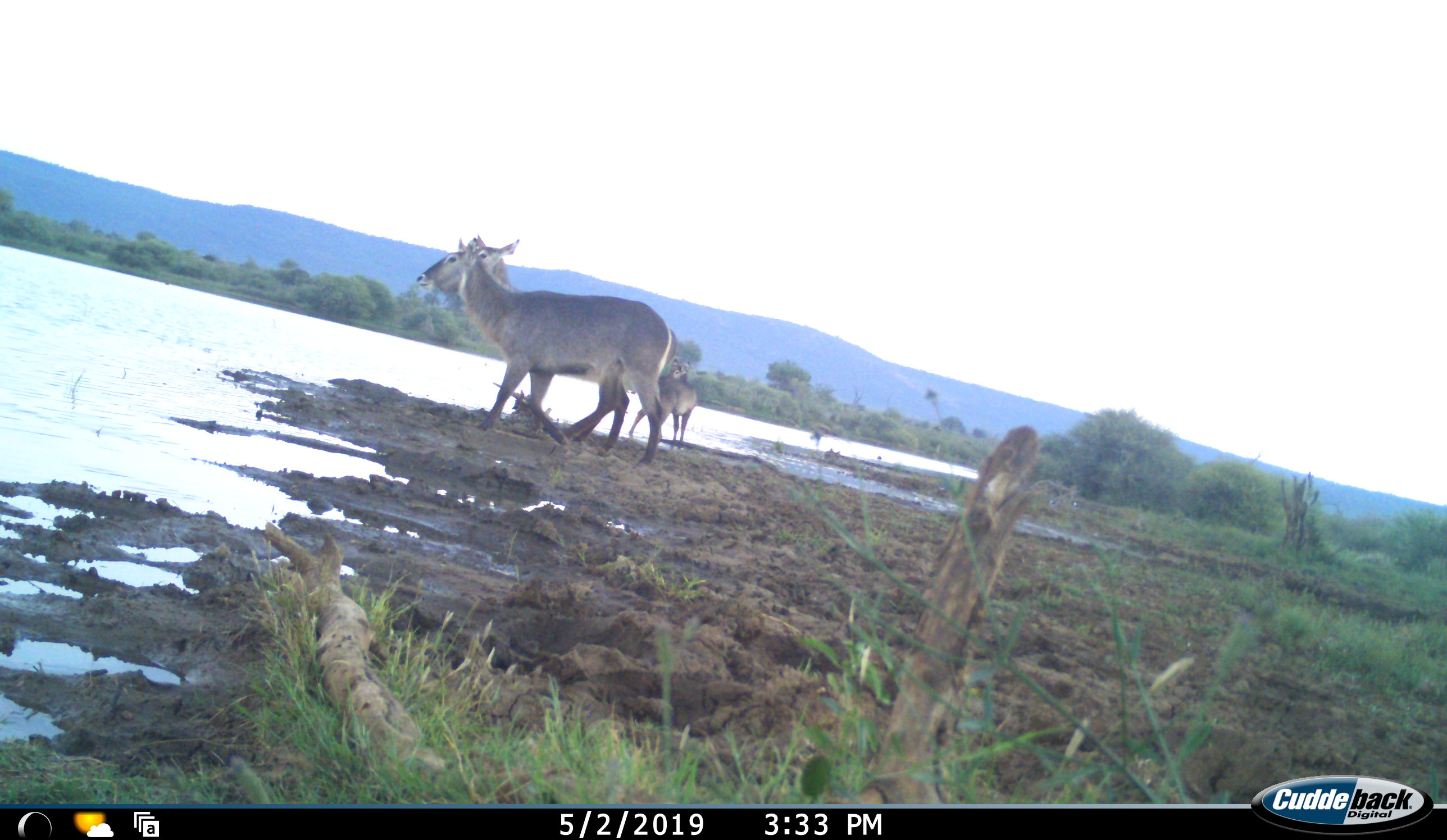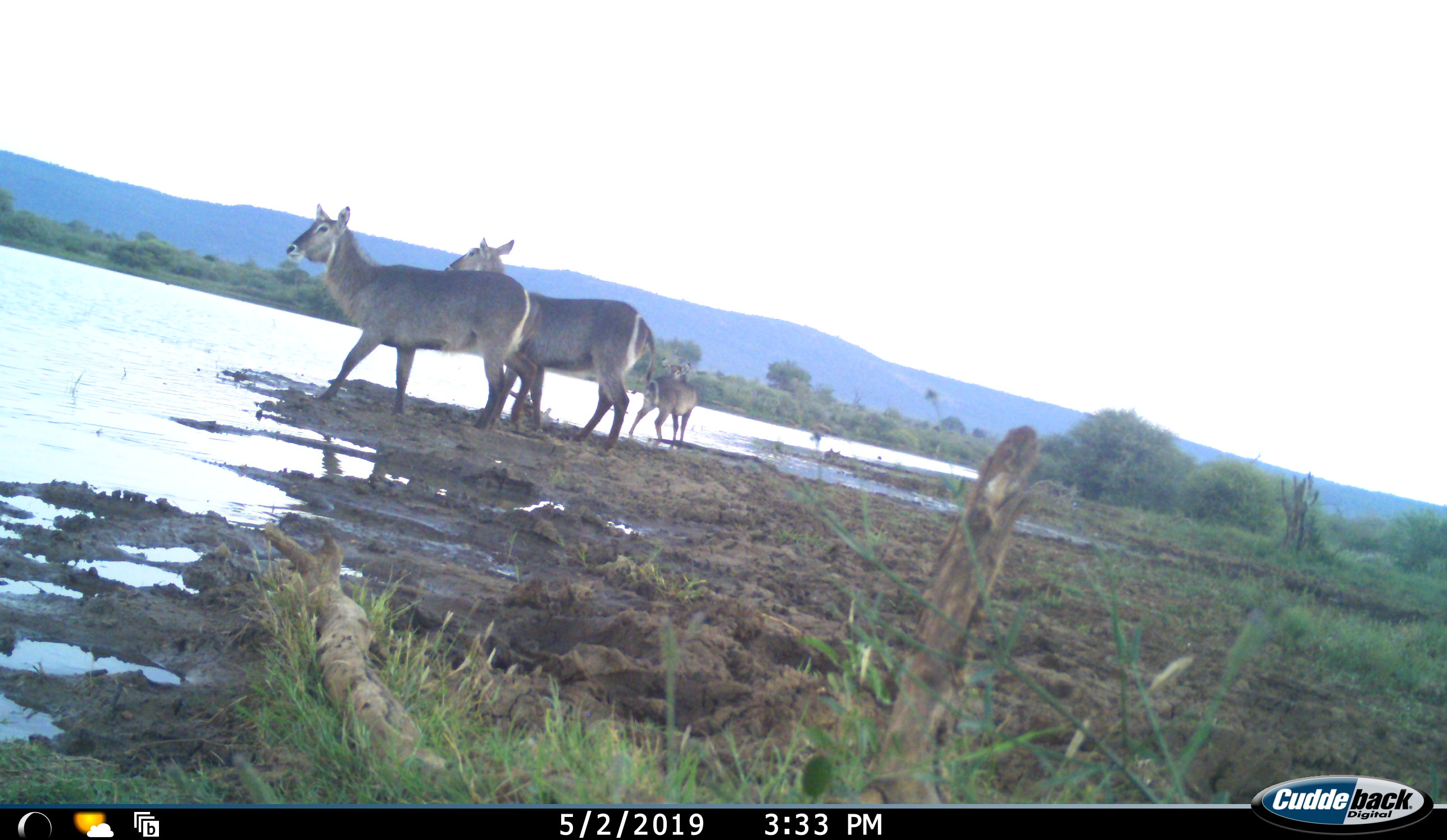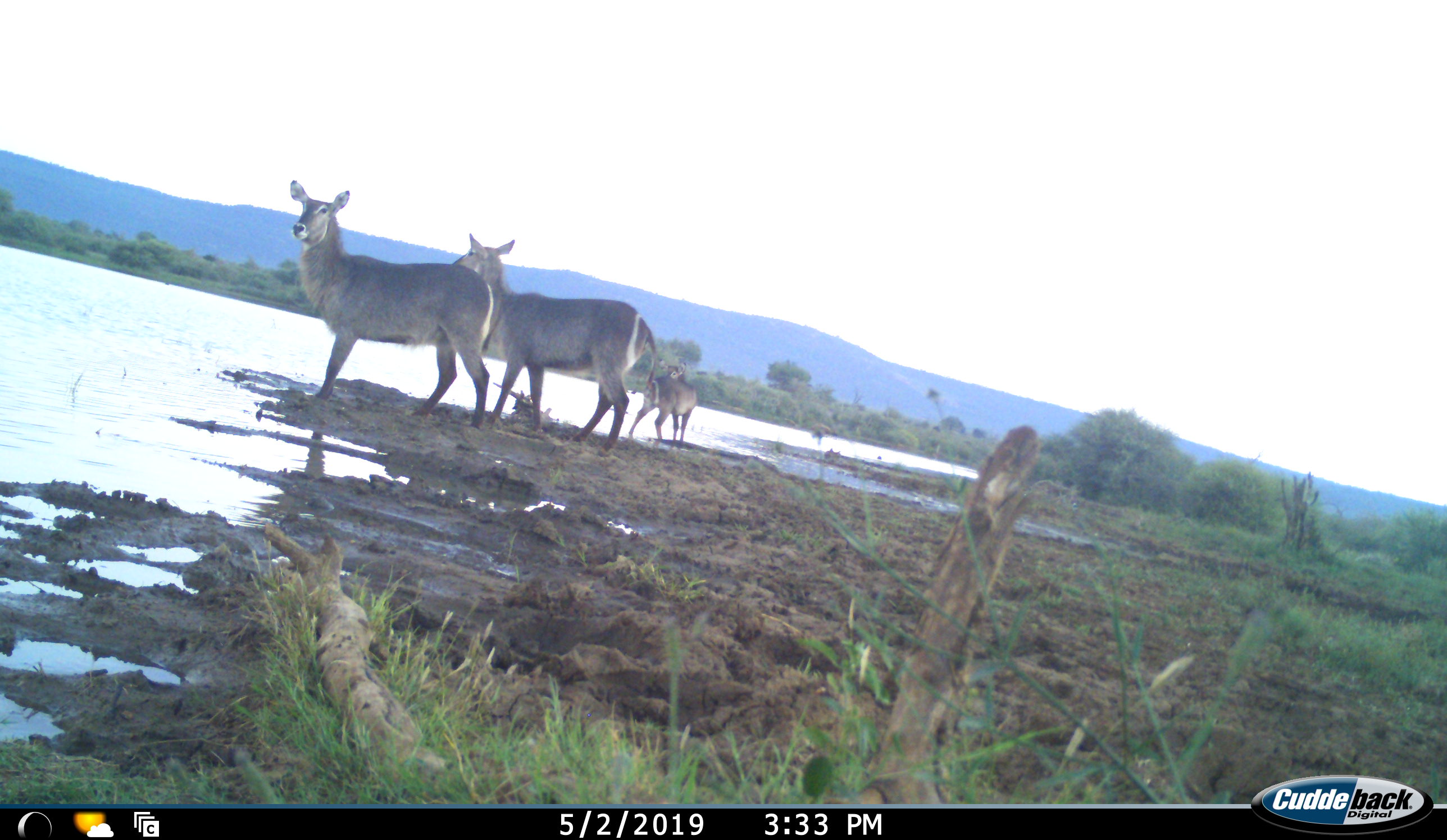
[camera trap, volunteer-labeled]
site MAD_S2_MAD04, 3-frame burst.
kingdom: Animalia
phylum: Chordata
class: Mammalia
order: Artiodactyla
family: Bovidae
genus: Kobus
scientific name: Kobus ellipsiprymnus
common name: waterbuck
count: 3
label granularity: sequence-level